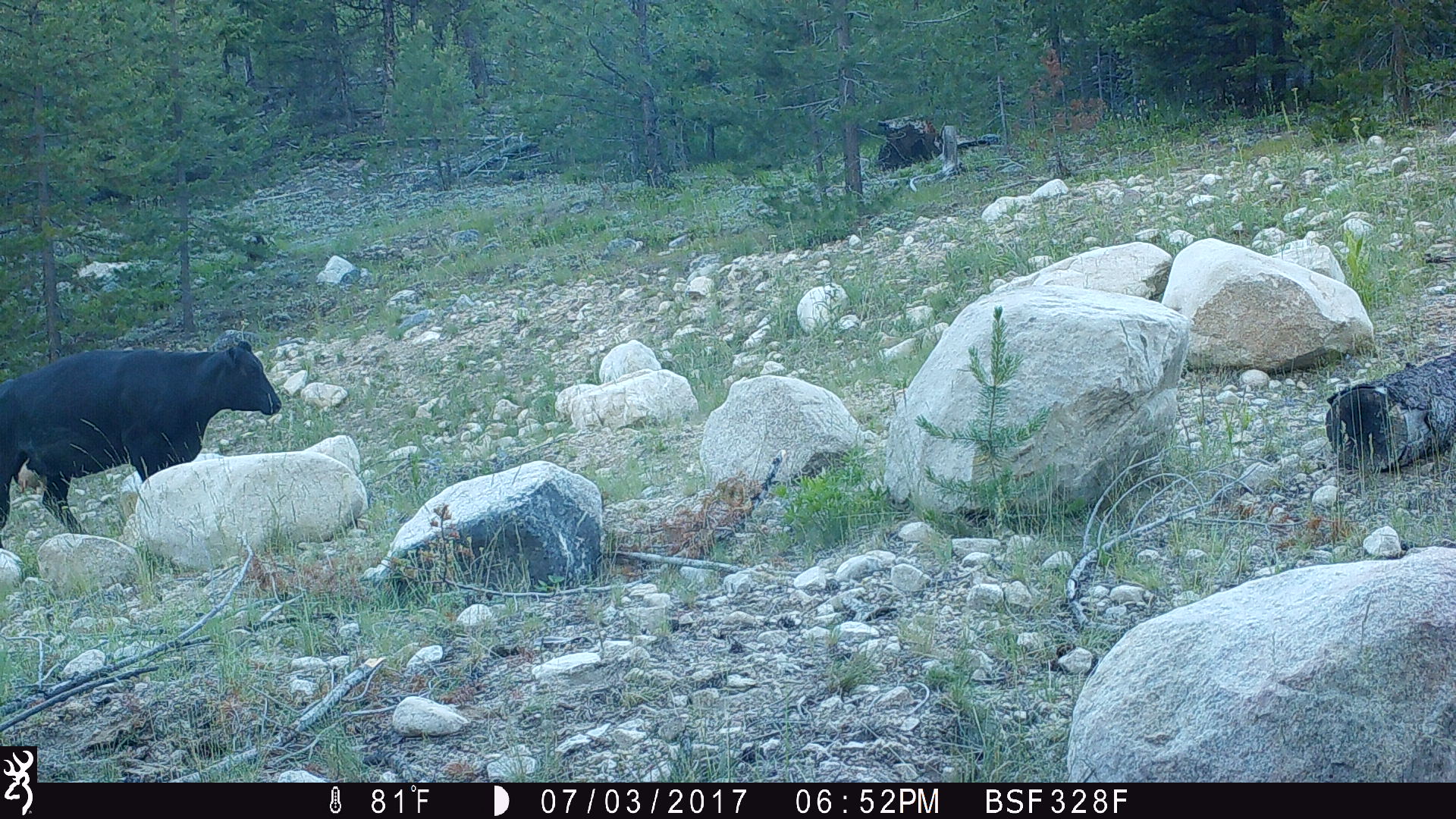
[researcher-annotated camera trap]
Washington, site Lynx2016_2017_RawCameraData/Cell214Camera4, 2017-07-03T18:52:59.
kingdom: Animalia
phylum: Chordata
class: Mammalia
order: Artiodactyla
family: Bovidae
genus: Bos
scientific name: Bos taurus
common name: domestic cattle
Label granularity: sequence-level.